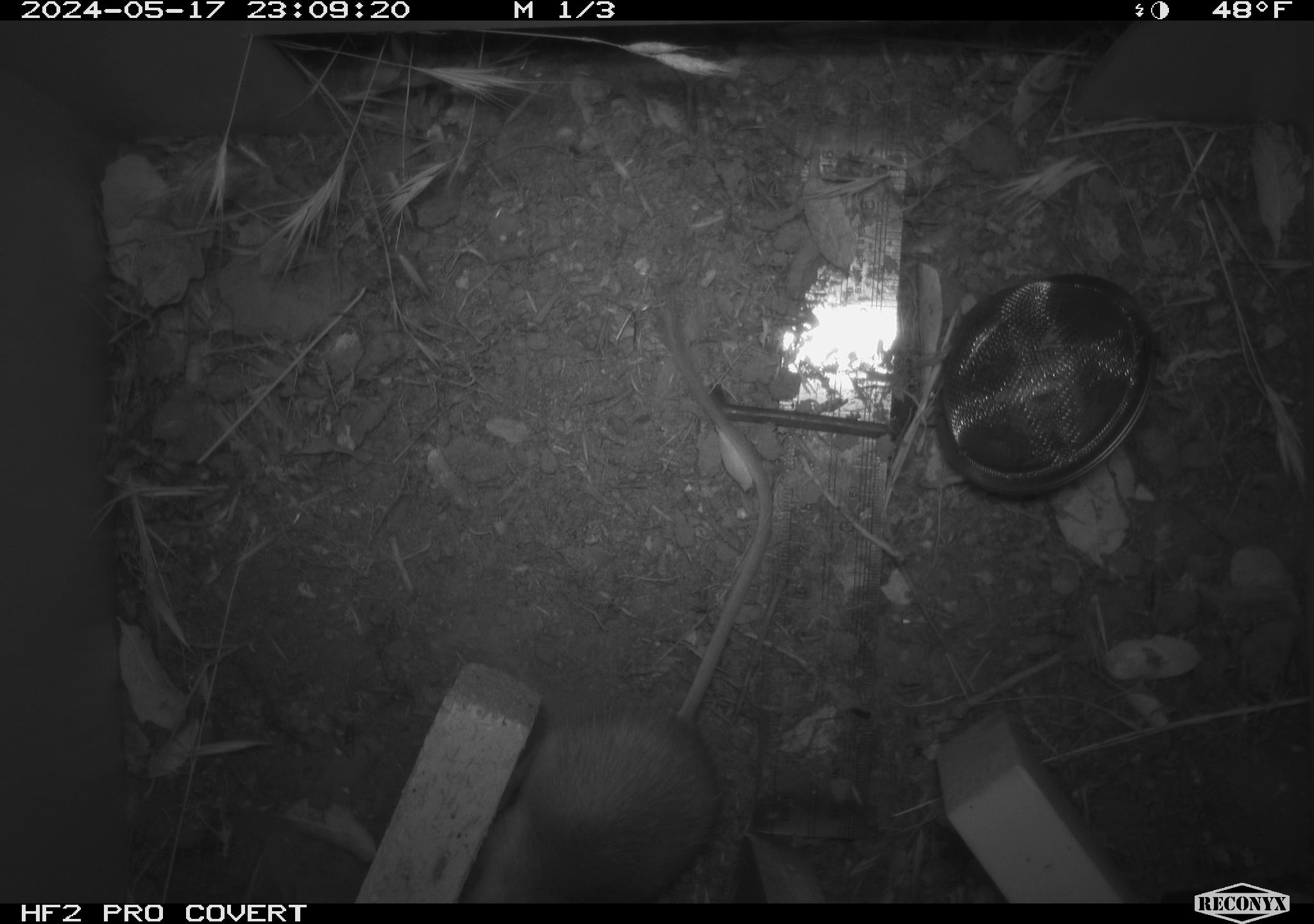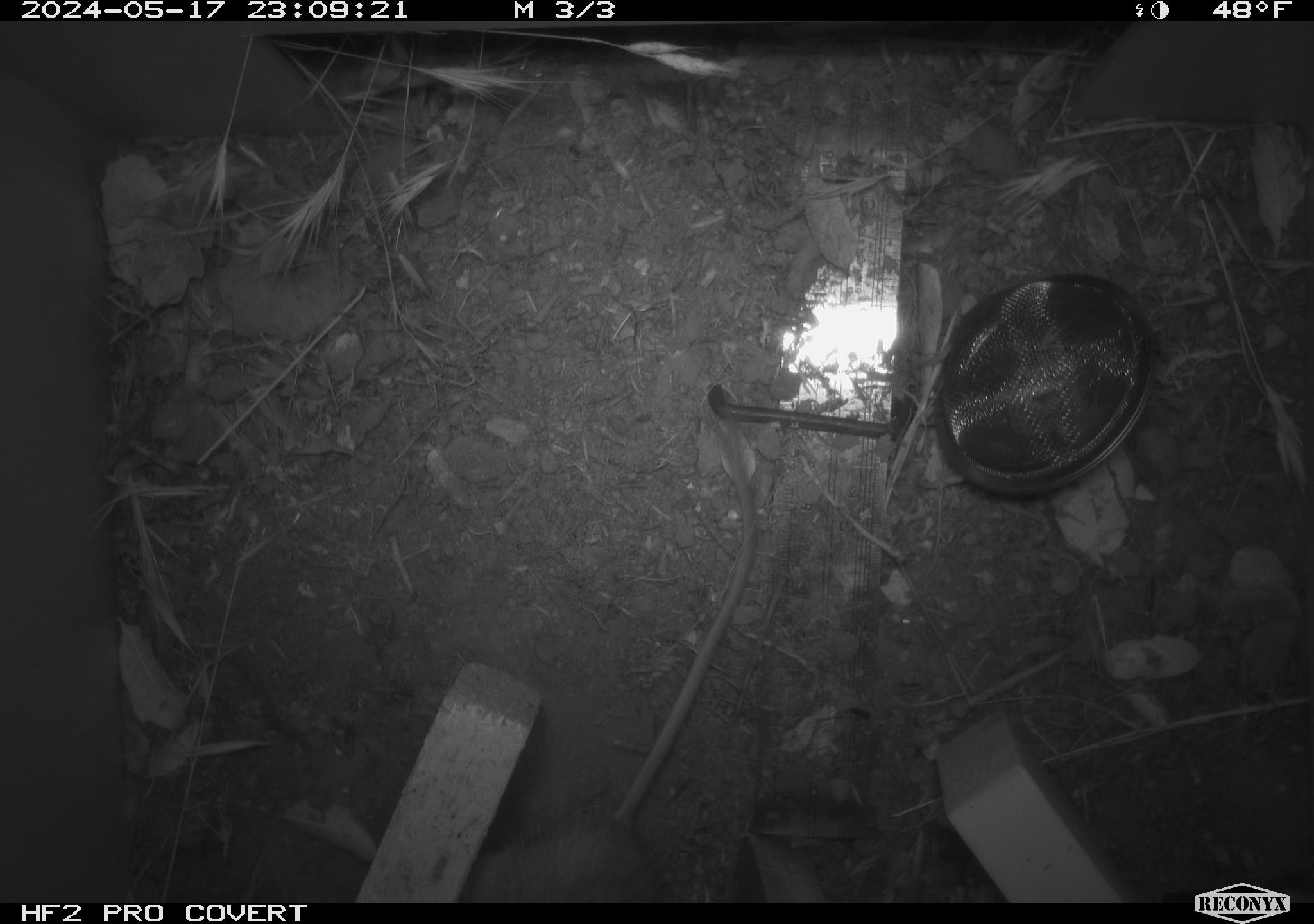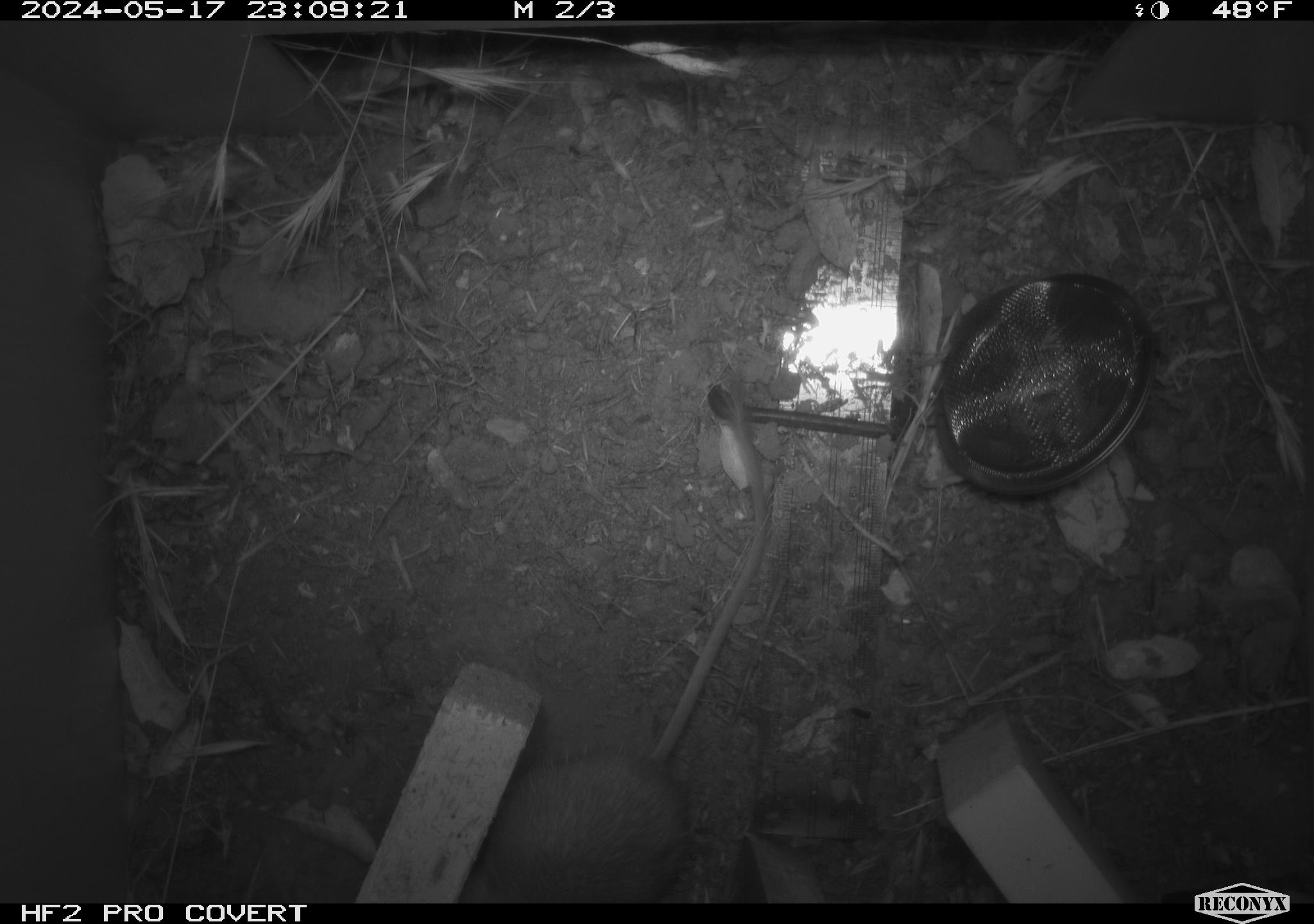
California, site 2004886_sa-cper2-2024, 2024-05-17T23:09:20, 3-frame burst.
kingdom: Animalia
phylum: Chordata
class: Mammalia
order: Rodentia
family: Heteromyidae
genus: Dipodomys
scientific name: Dipodomys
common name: kangaroo rats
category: dipodomys species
Dipodomys species (kangaroo rats) (Dipodomys).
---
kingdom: Animalia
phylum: Chordata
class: Mammalia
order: Rodentia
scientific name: Rodentia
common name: rodent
Rodent (Rodentia).